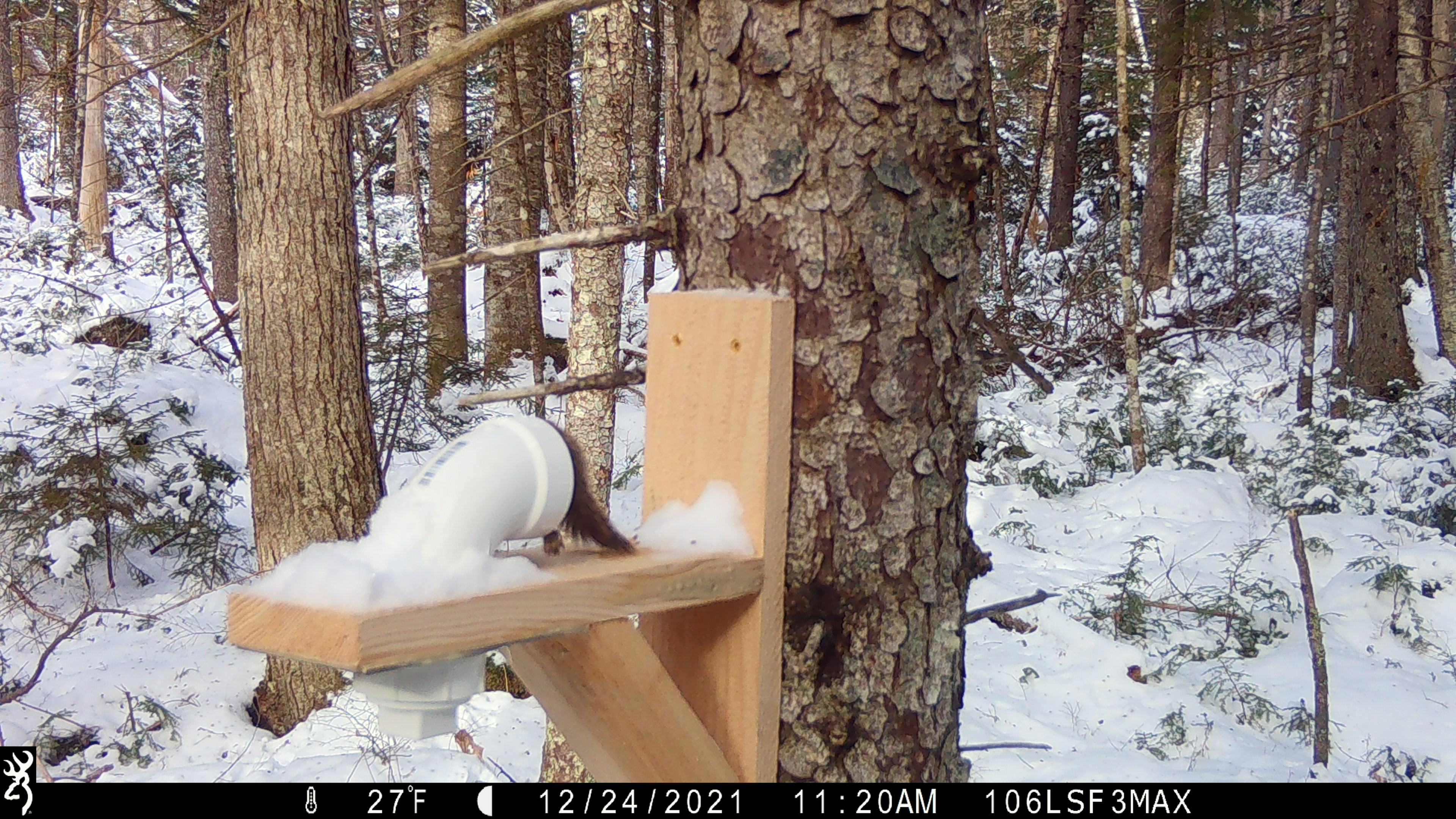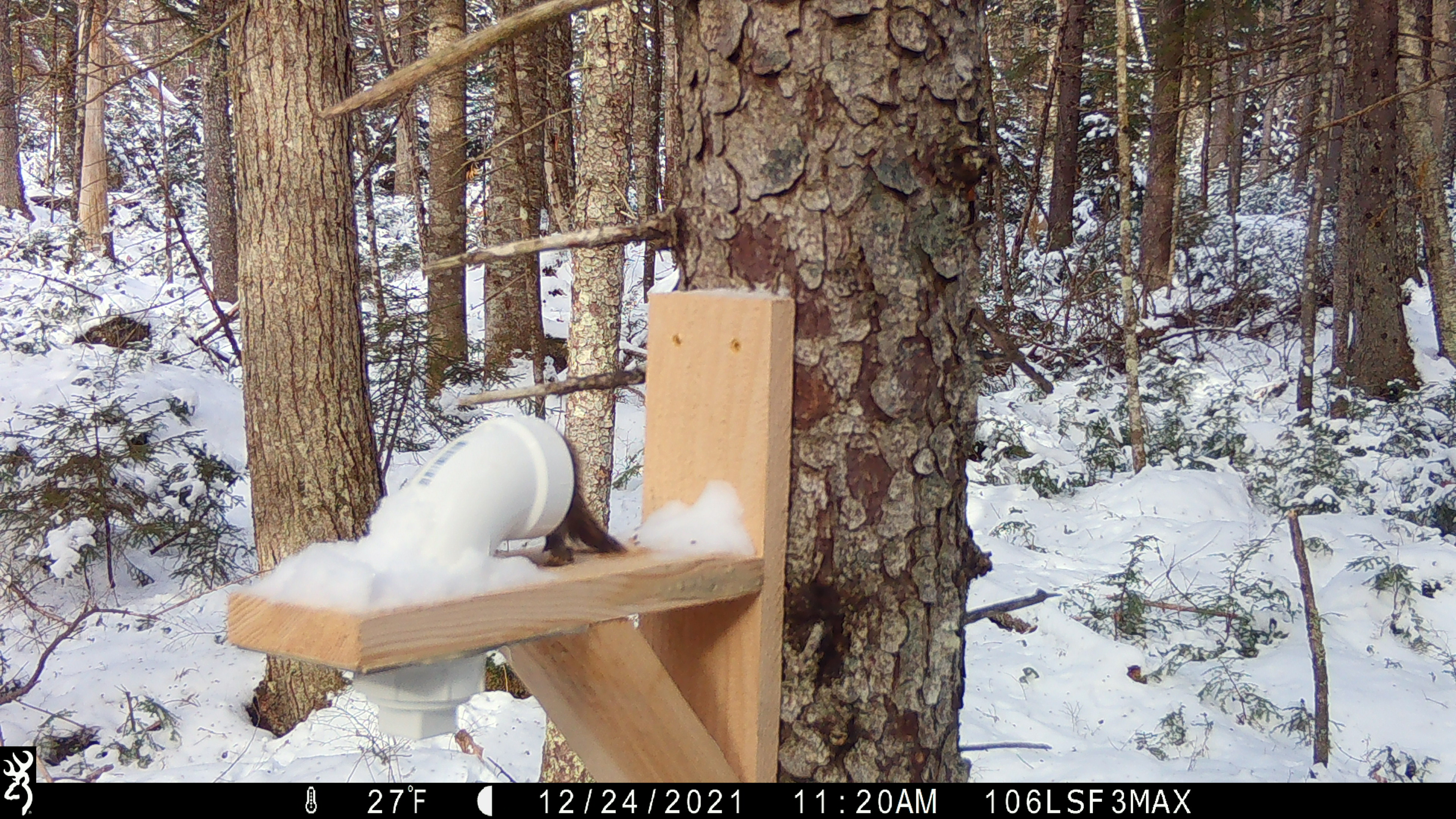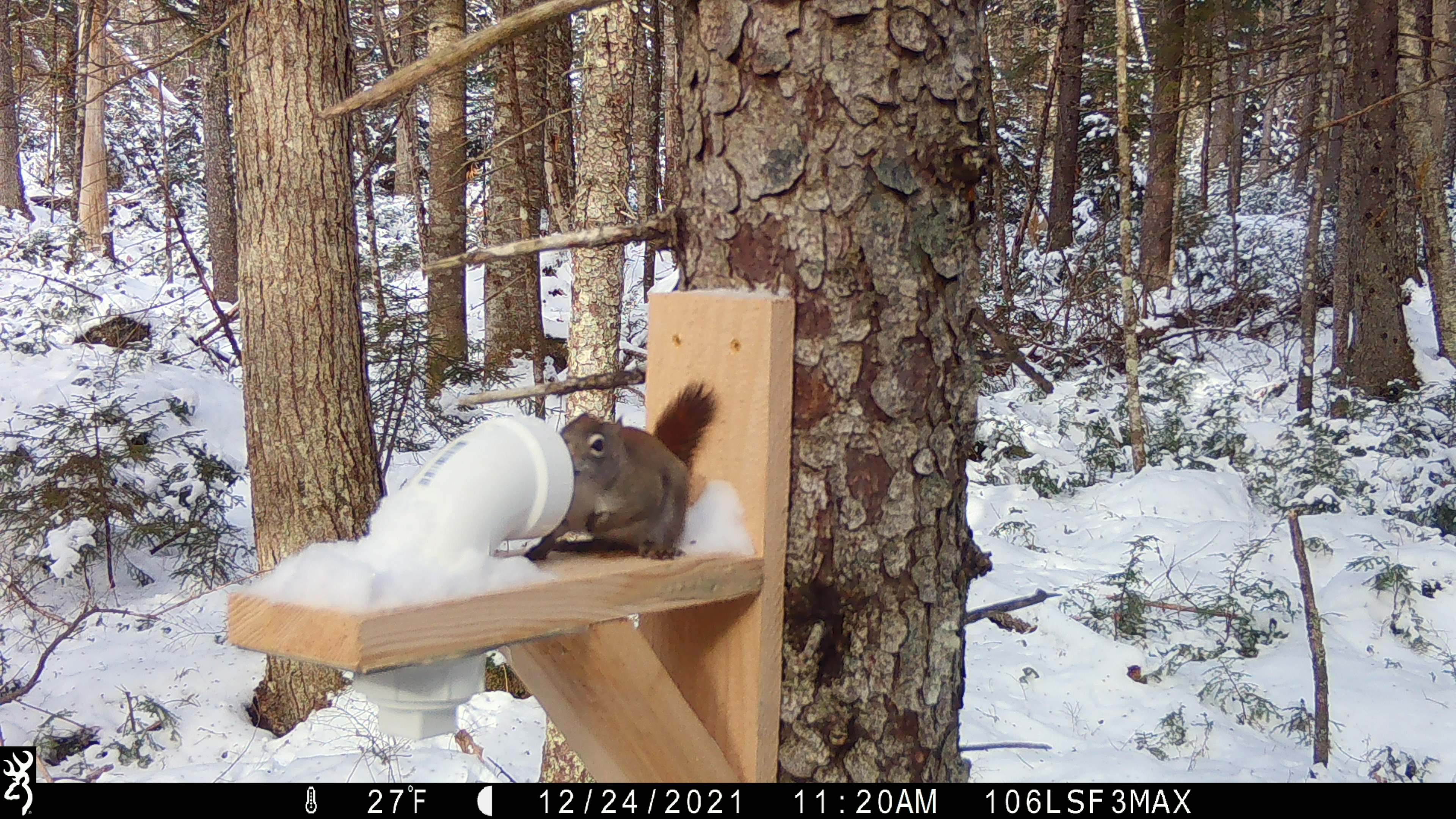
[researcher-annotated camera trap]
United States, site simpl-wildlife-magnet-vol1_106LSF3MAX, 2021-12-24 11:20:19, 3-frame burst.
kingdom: Animalia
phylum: Chordata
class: Mammalia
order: Rodentia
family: Sciuridae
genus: Tamiasciurus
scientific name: Tamiasciurus hudsonicus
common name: red squirrel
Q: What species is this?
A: Red squirrel (Tamiasciurus hudsonicus).